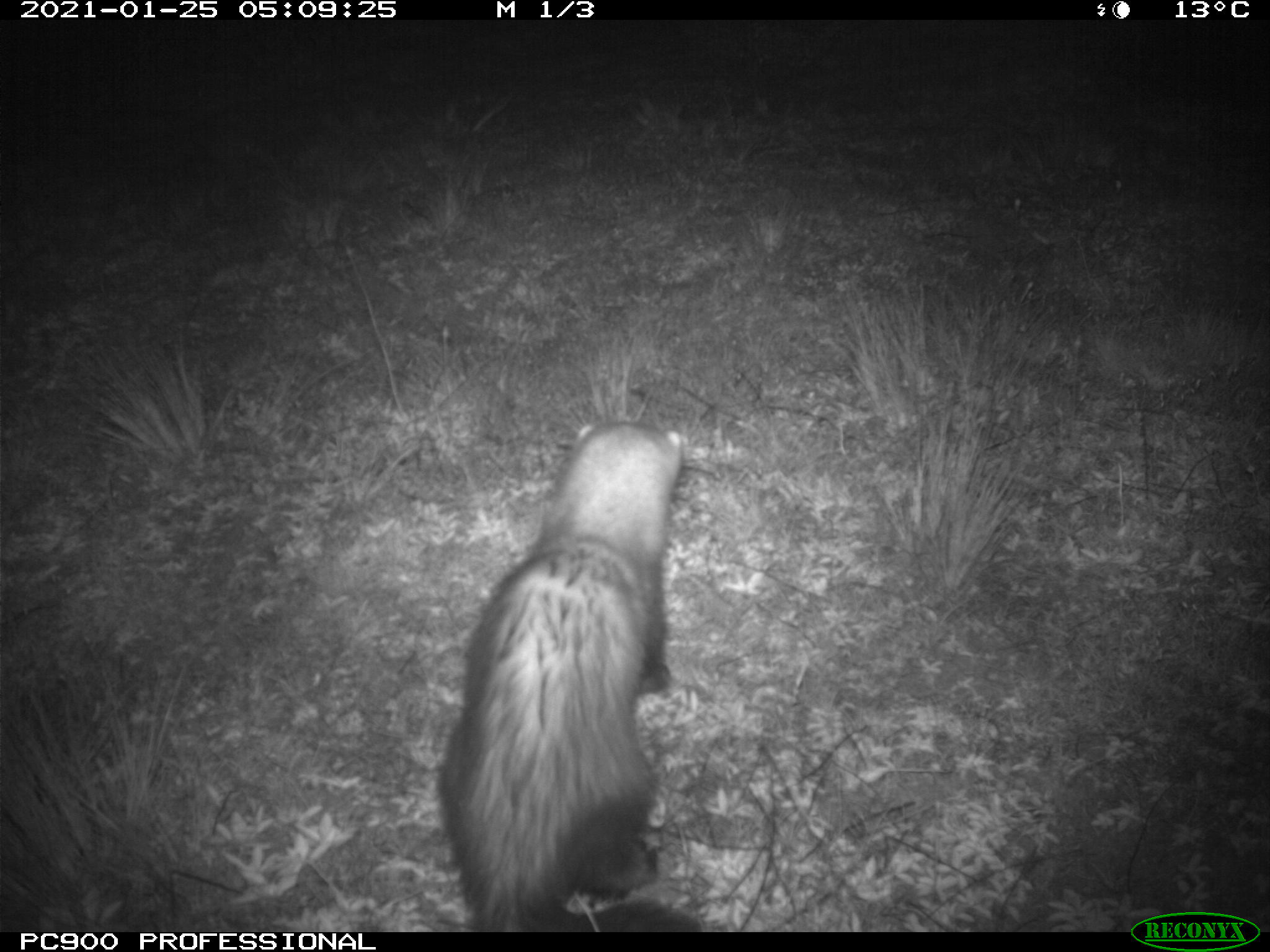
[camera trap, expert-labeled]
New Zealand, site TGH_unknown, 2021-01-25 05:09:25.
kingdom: Animalia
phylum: Chordata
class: Mammalia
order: Carnivora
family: Mustelidae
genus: Mustela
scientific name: Mustela furo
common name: ferret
Ferret (Mustela furo).